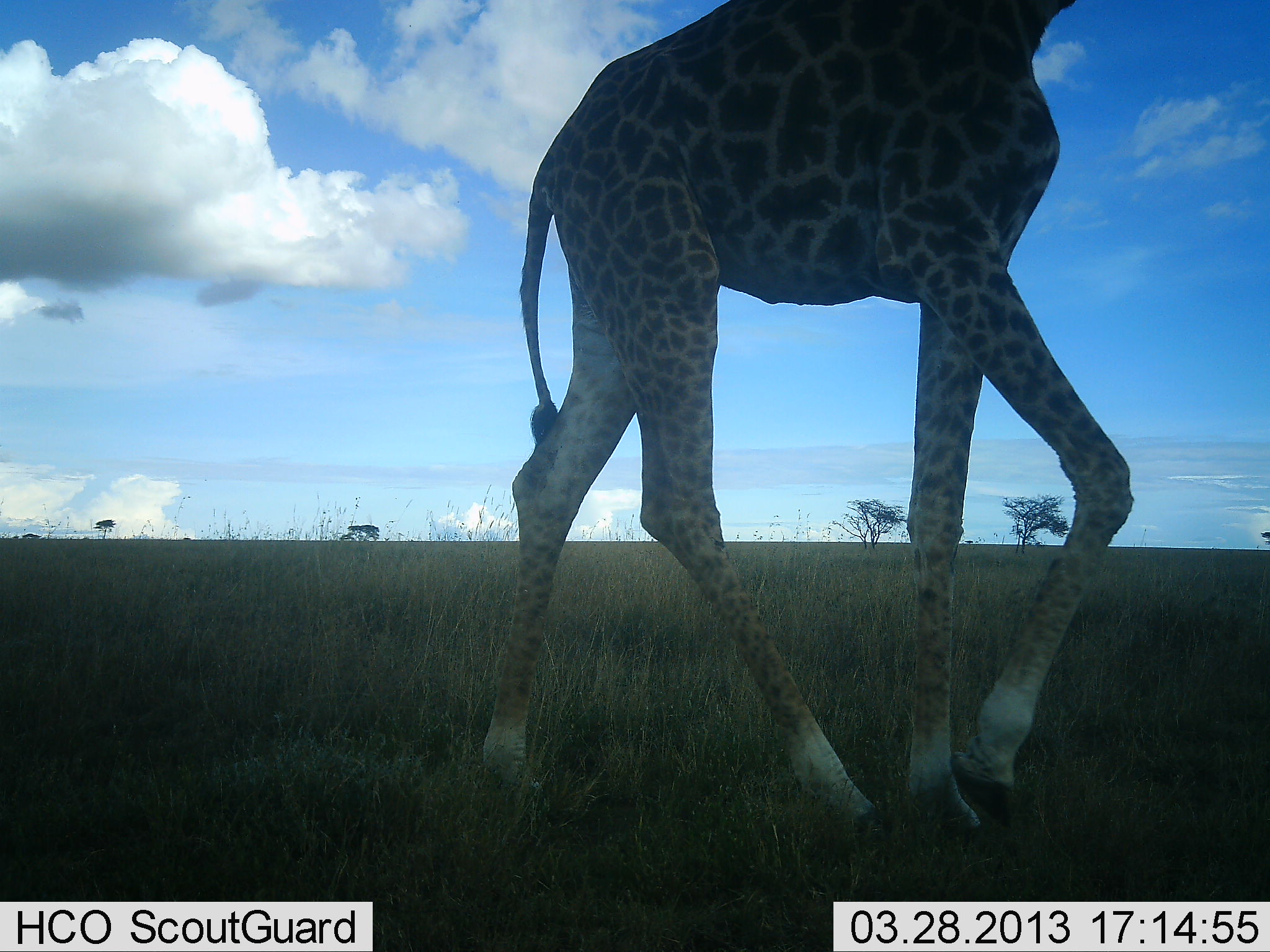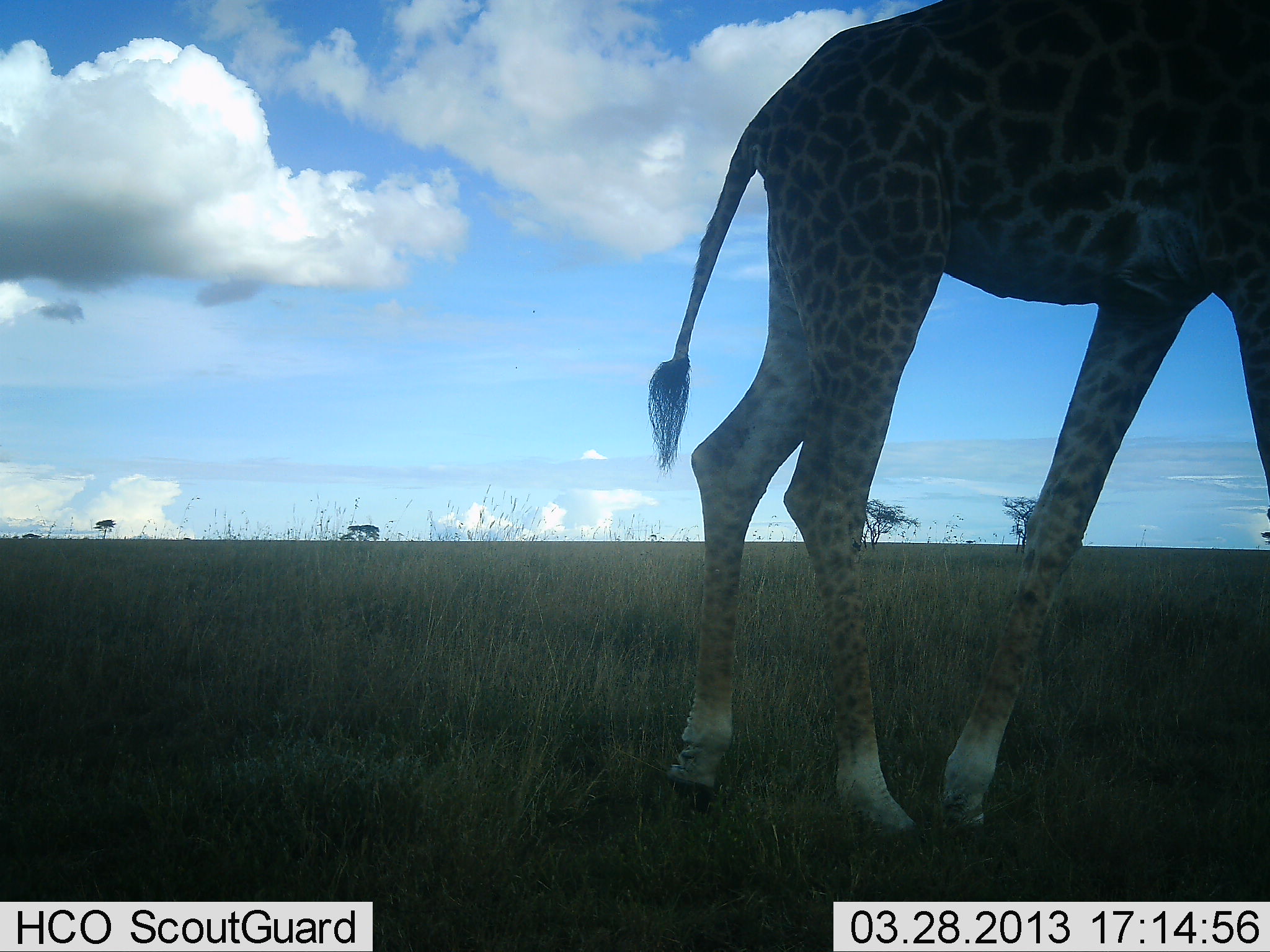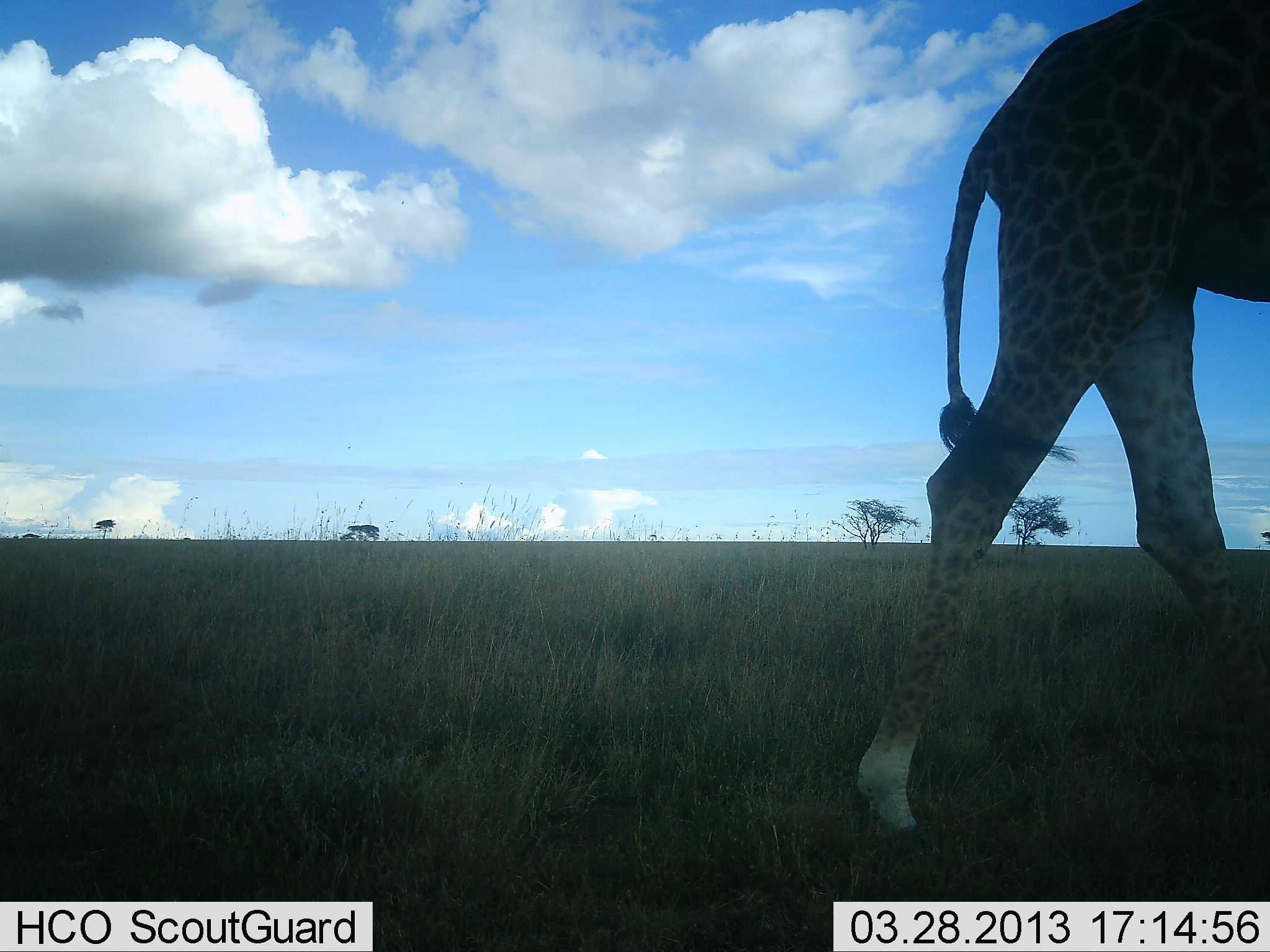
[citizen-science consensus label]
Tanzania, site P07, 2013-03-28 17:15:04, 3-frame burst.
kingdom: Animalia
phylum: Chordata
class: Mammalia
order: Artiodactyla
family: Giraffidae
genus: Giraffa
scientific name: Giraffa camelopardalis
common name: giraffe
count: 1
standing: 3%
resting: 3%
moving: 95%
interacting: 0%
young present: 0%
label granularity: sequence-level